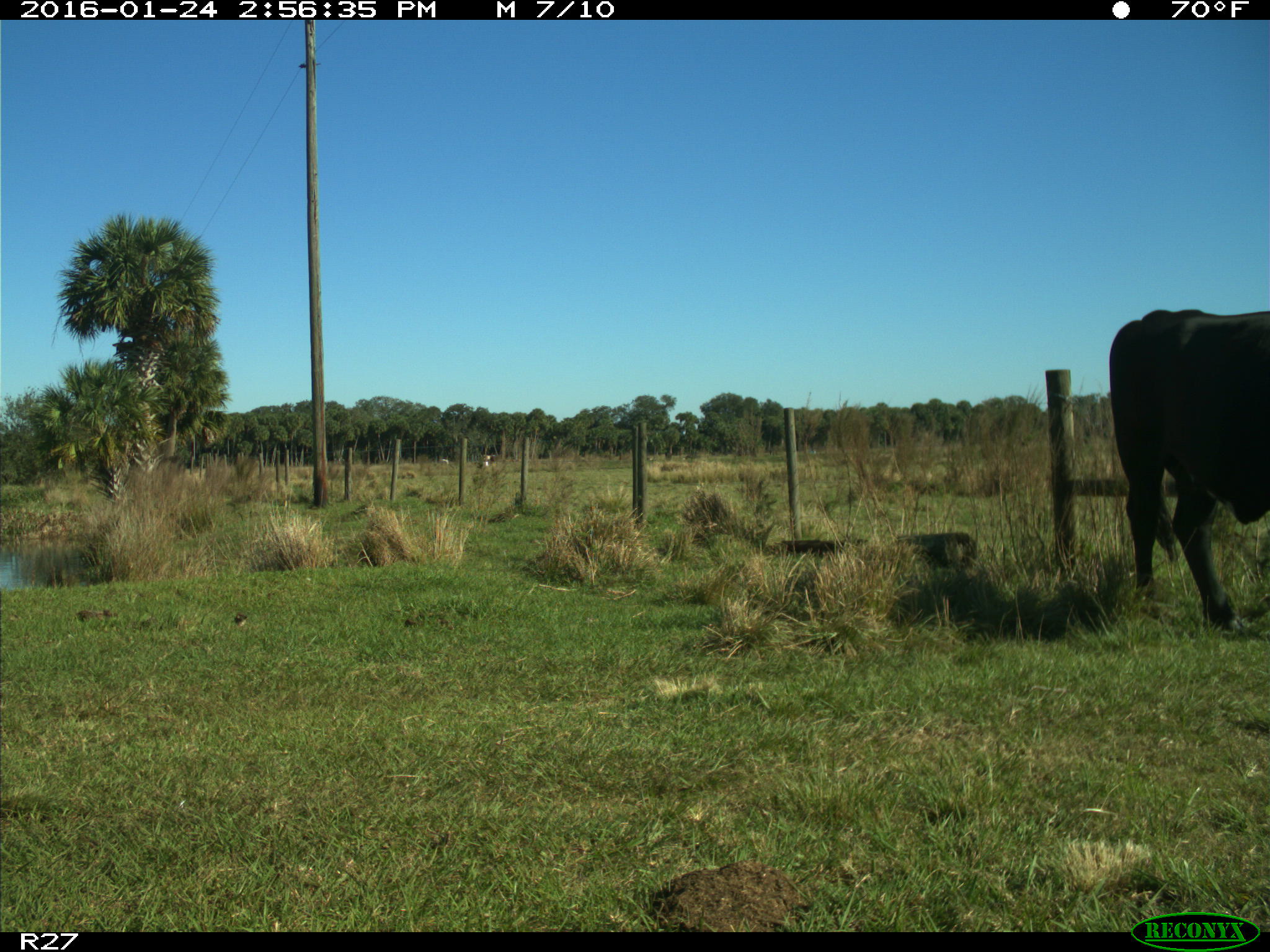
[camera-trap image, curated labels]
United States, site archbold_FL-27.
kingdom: Animalia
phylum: Chordata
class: Mammalia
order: Artiodactyla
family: Bovidae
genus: Bos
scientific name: Bos taurus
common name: domestic cow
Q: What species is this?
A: Bos taurus (domestic cow).